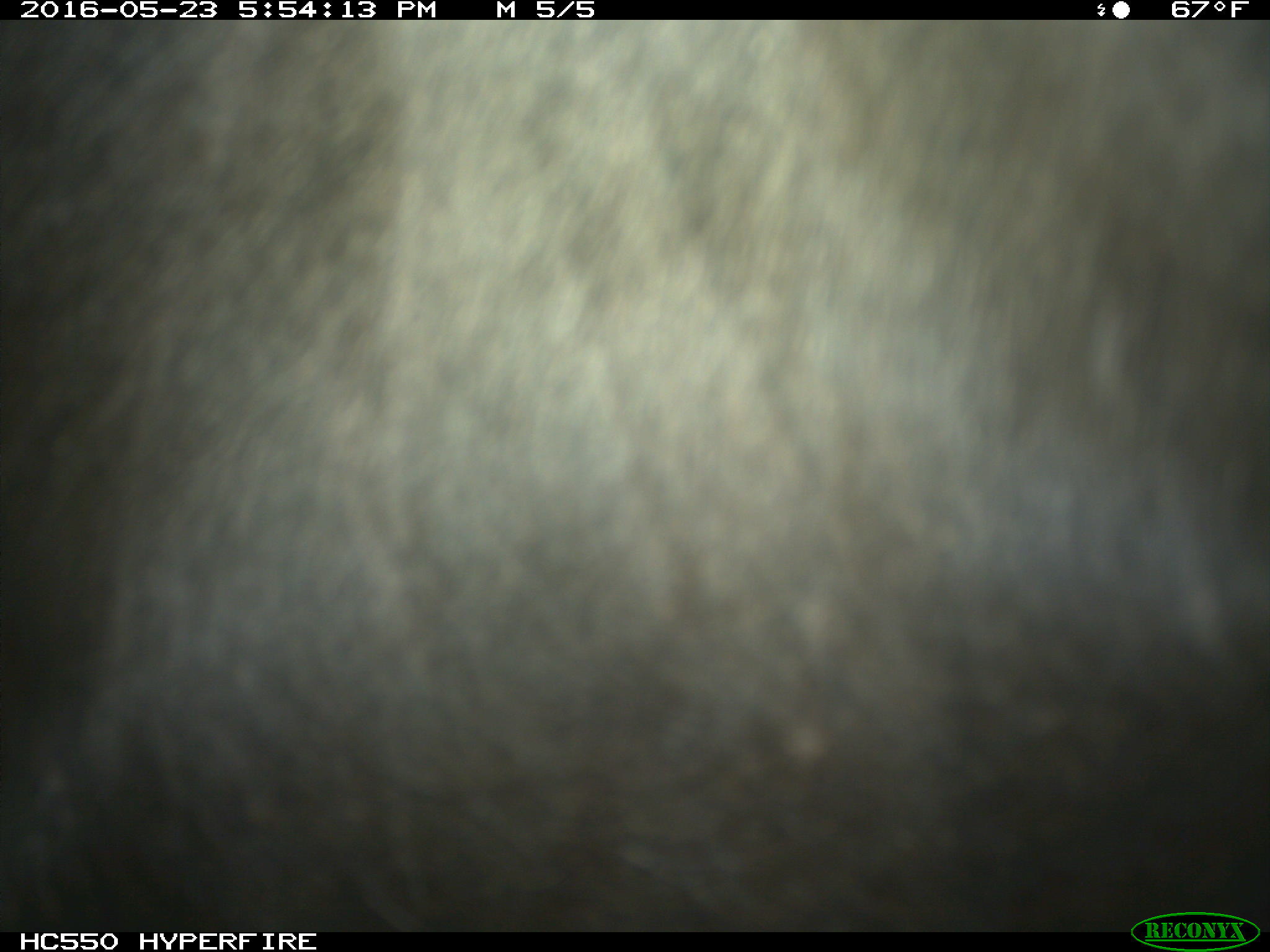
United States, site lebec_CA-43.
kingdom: Animalia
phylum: Chordata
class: Mammalia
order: Artiodactyla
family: Bovidae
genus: Bos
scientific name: Bos taurus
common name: domestic cow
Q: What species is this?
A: Bos taurus (domestic cow).